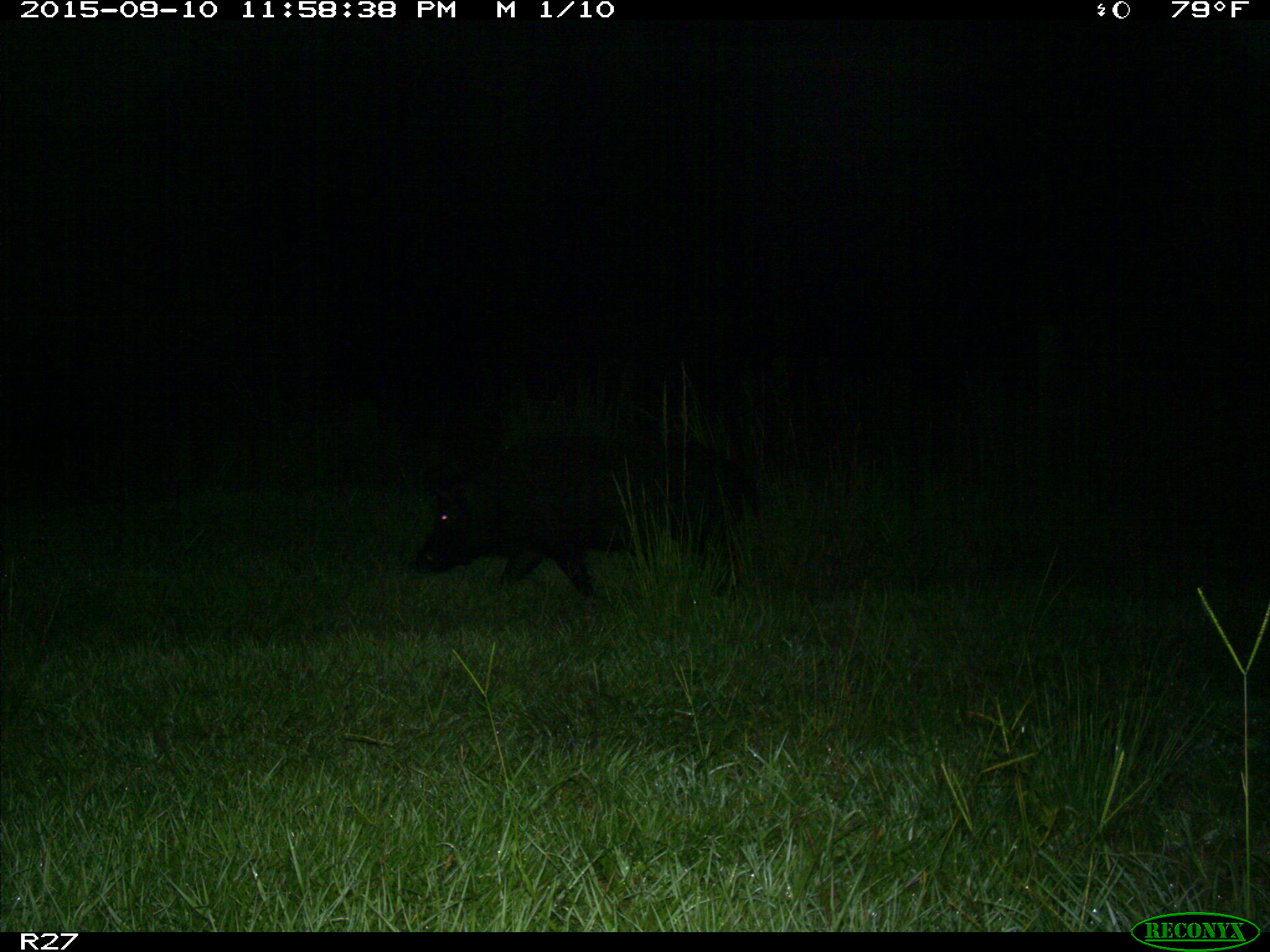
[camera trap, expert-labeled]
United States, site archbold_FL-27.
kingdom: Animalia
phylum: Chordata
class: Mammalia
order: Artiodactyla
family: Suidae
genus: Sus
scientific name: Sus scrofa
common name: wild boar